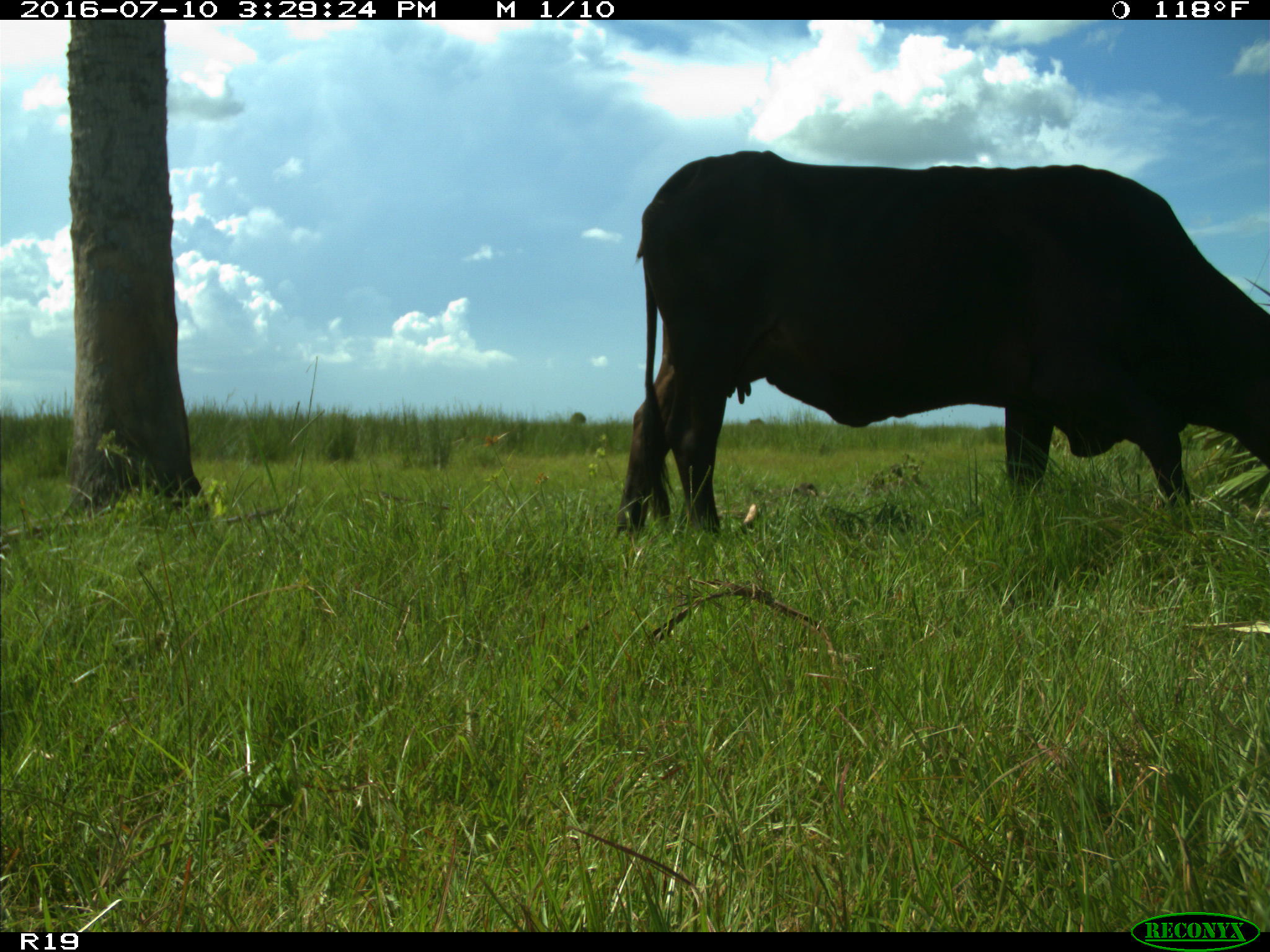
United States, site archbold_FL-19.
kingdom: Animalia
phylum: Chordata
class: Mammalia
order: Artiodactyla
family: Bovidae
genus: Bos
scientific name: Bos taurus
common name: domestic cow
Bos taurus (domestic cow).